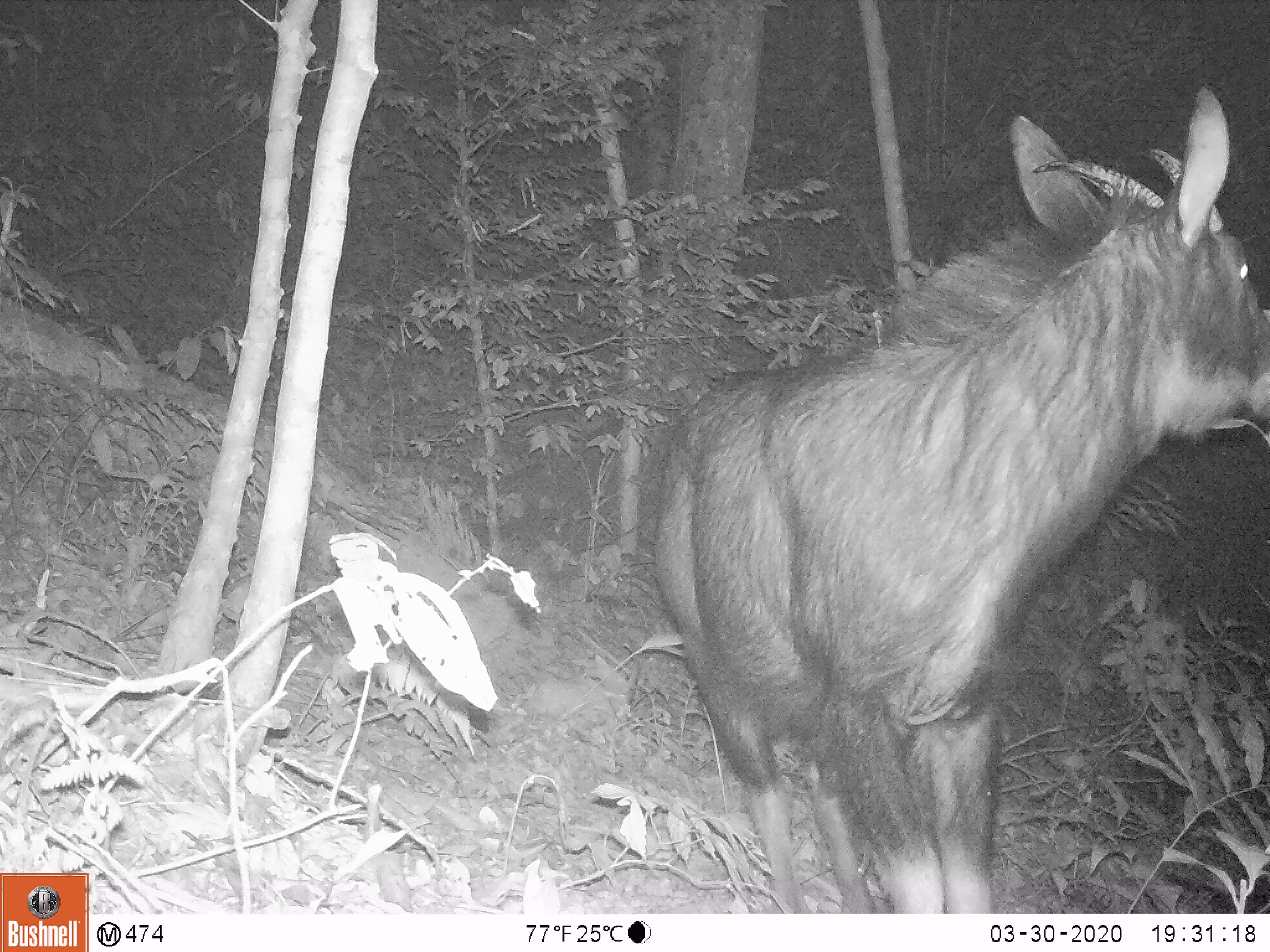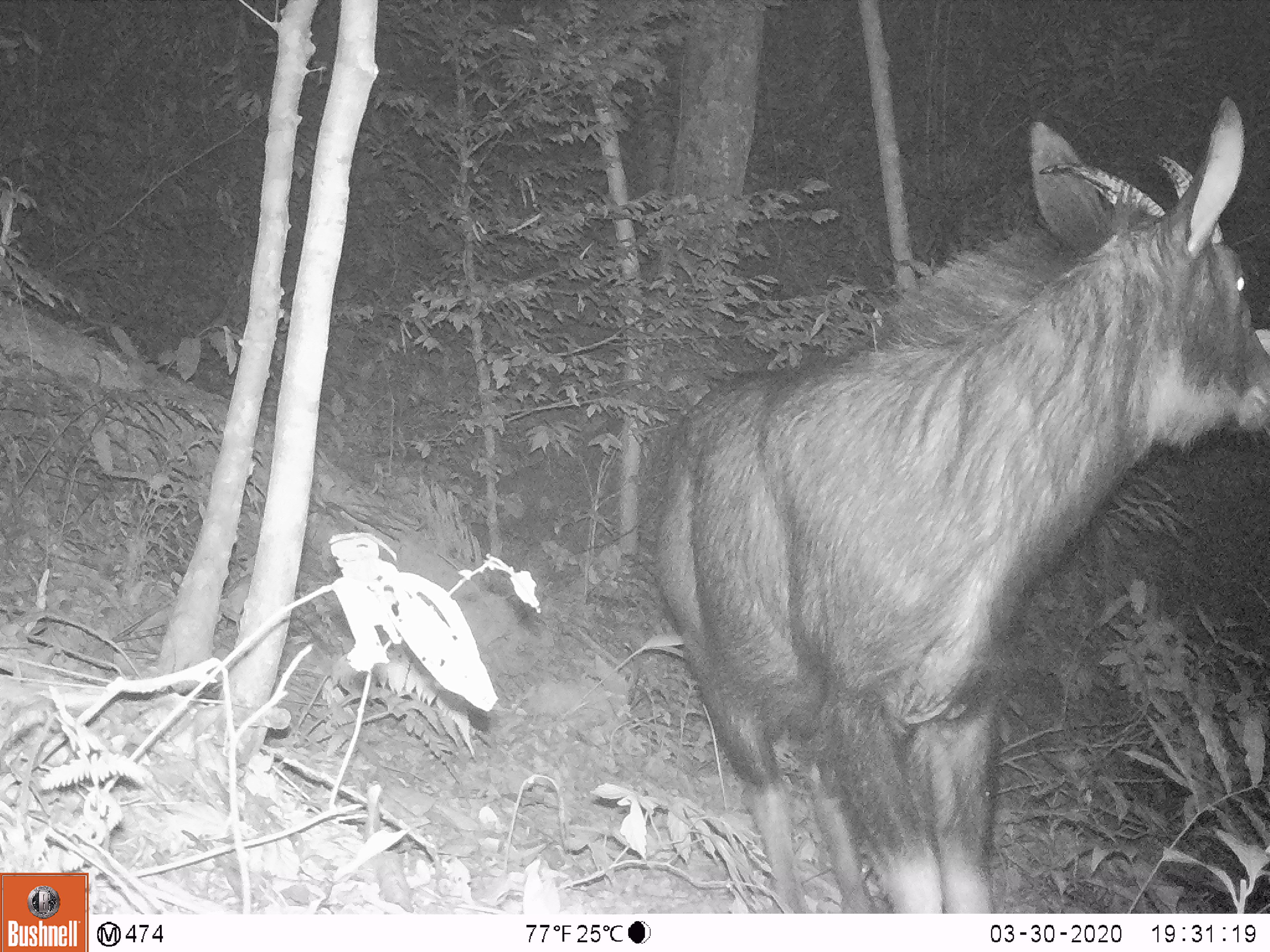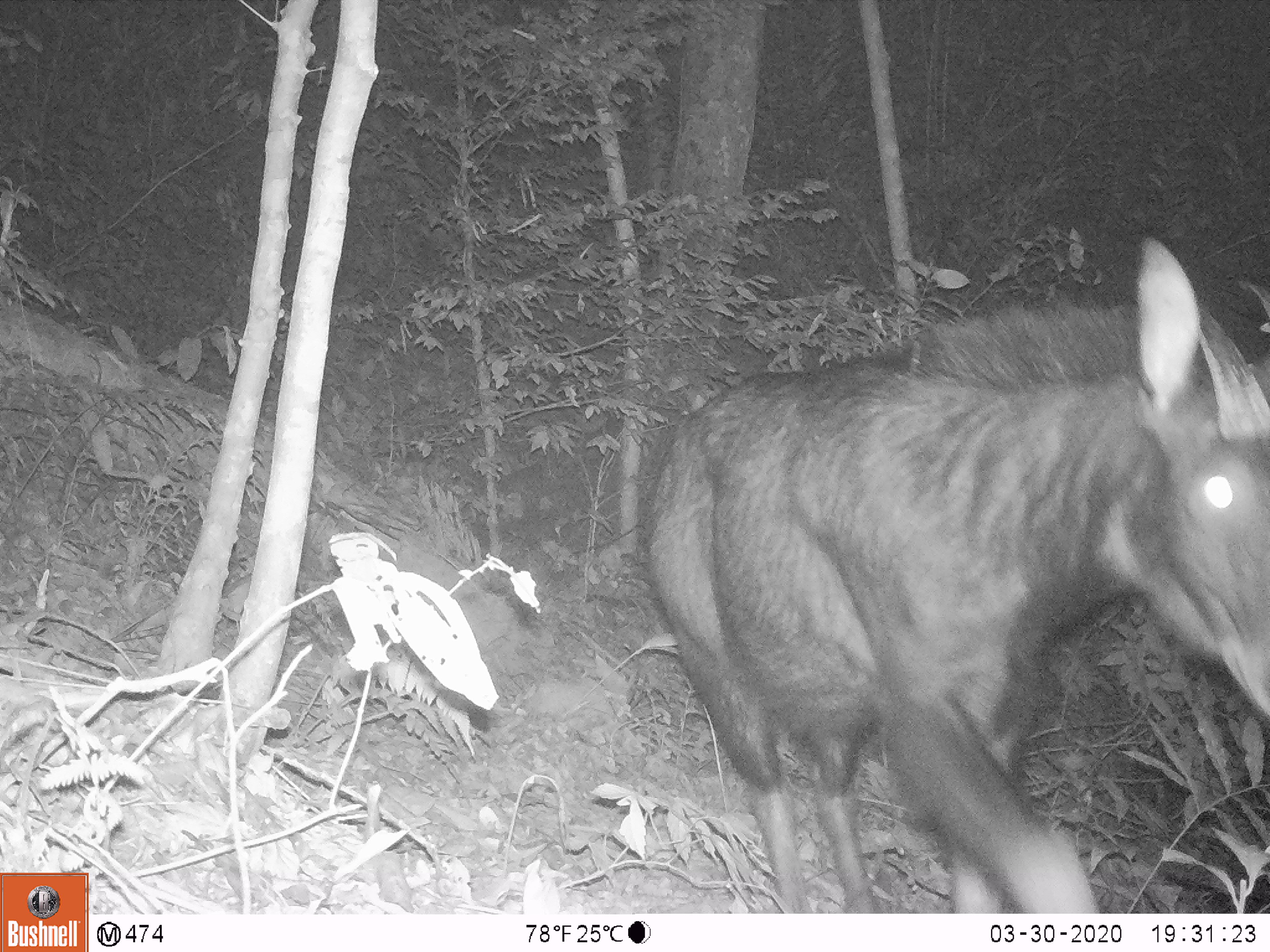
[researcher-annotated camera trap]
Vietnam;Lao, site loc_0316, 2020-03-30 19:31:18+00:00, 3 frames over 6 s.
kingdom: Animalia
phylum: Chordata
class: Mammalia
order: Artiodactyla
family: Bovidae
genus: Capricornis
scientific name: Capricornis sumatraensis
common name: chinese serow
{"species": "chinese serow (Capricornis sumatraensis)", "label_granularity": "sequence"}